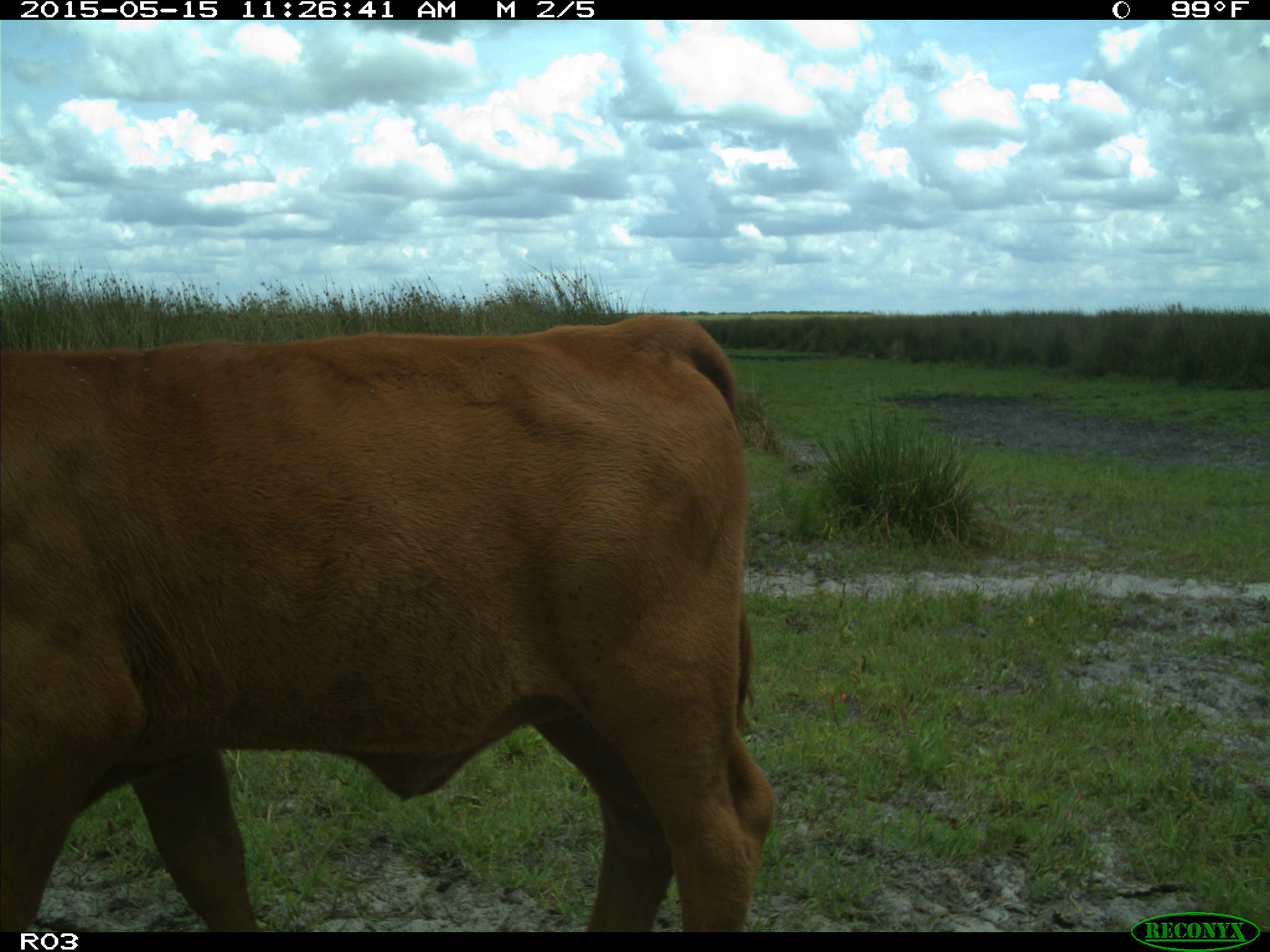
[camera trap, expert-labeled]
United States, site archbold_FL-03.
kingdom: Animalia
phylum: Chordata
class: Mammalia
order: Artiodactyla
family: Bovidae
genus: Bos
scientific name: Bos taurus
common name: domestic cow